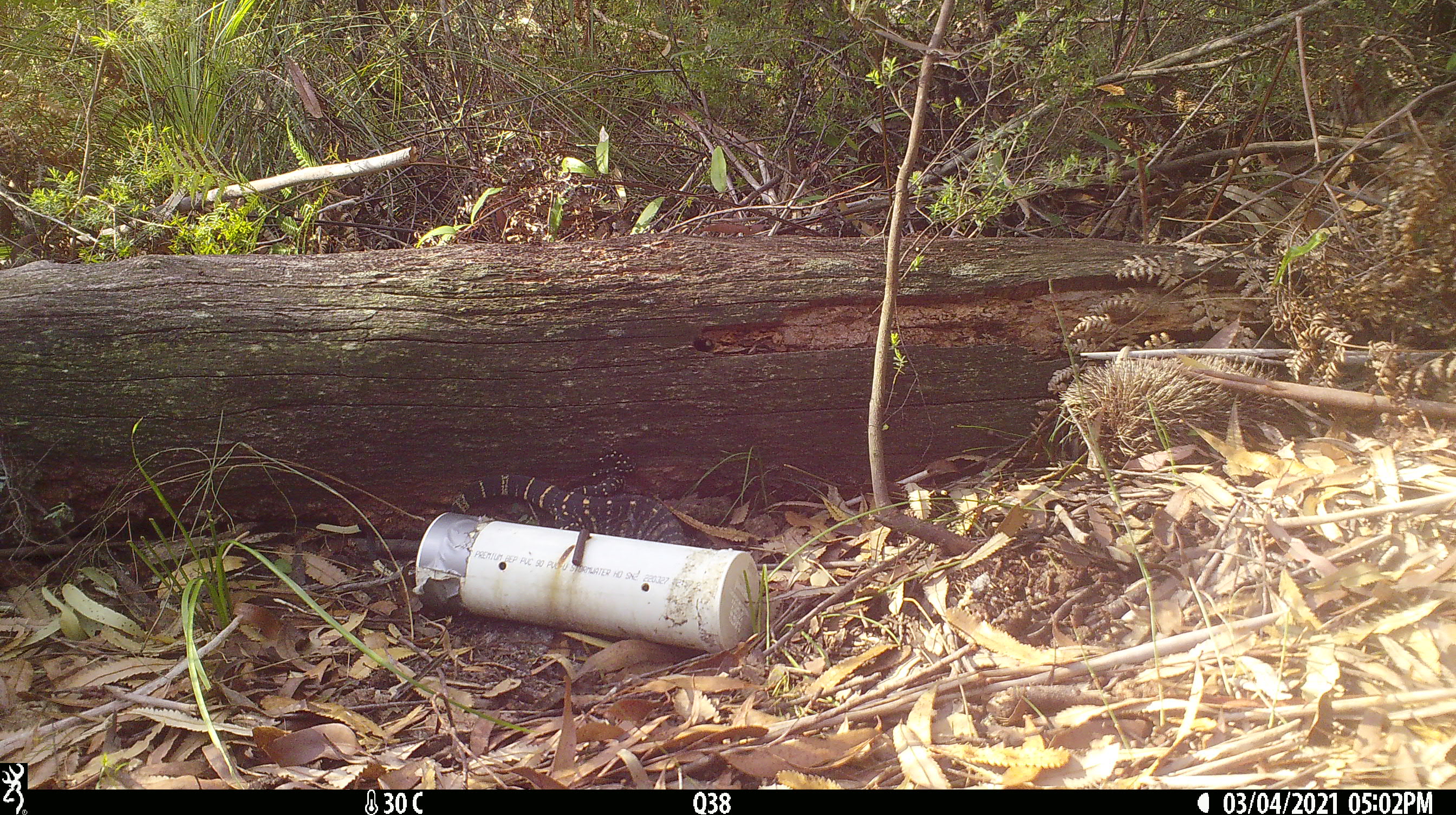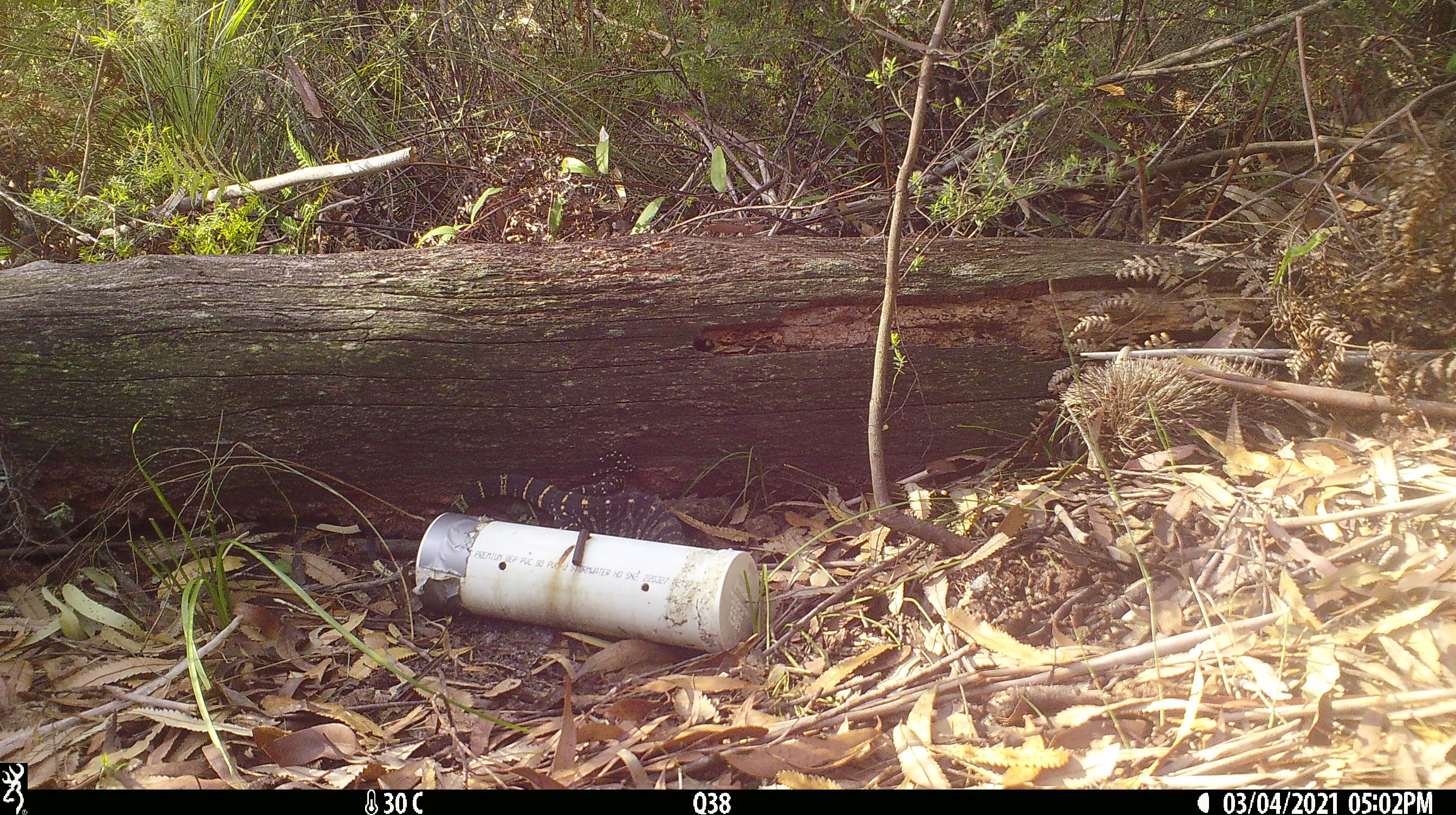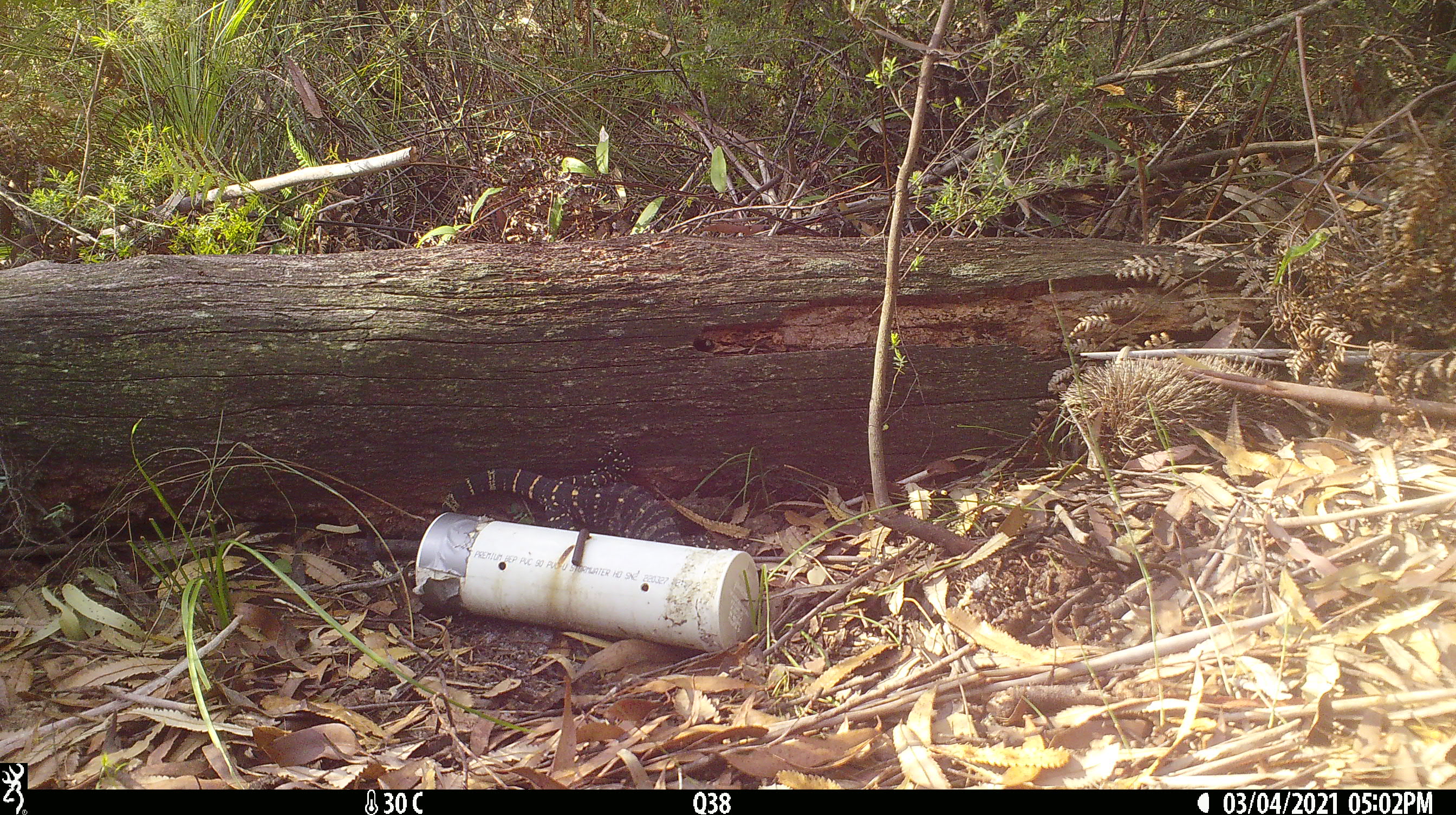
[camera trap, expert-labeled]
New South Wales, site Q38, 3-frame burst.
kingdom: Animalia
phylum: Chordata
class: Reptilia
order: Squamata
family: Varanidae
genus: Varanus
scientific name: Varanus varius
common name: lace monitor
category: goanna